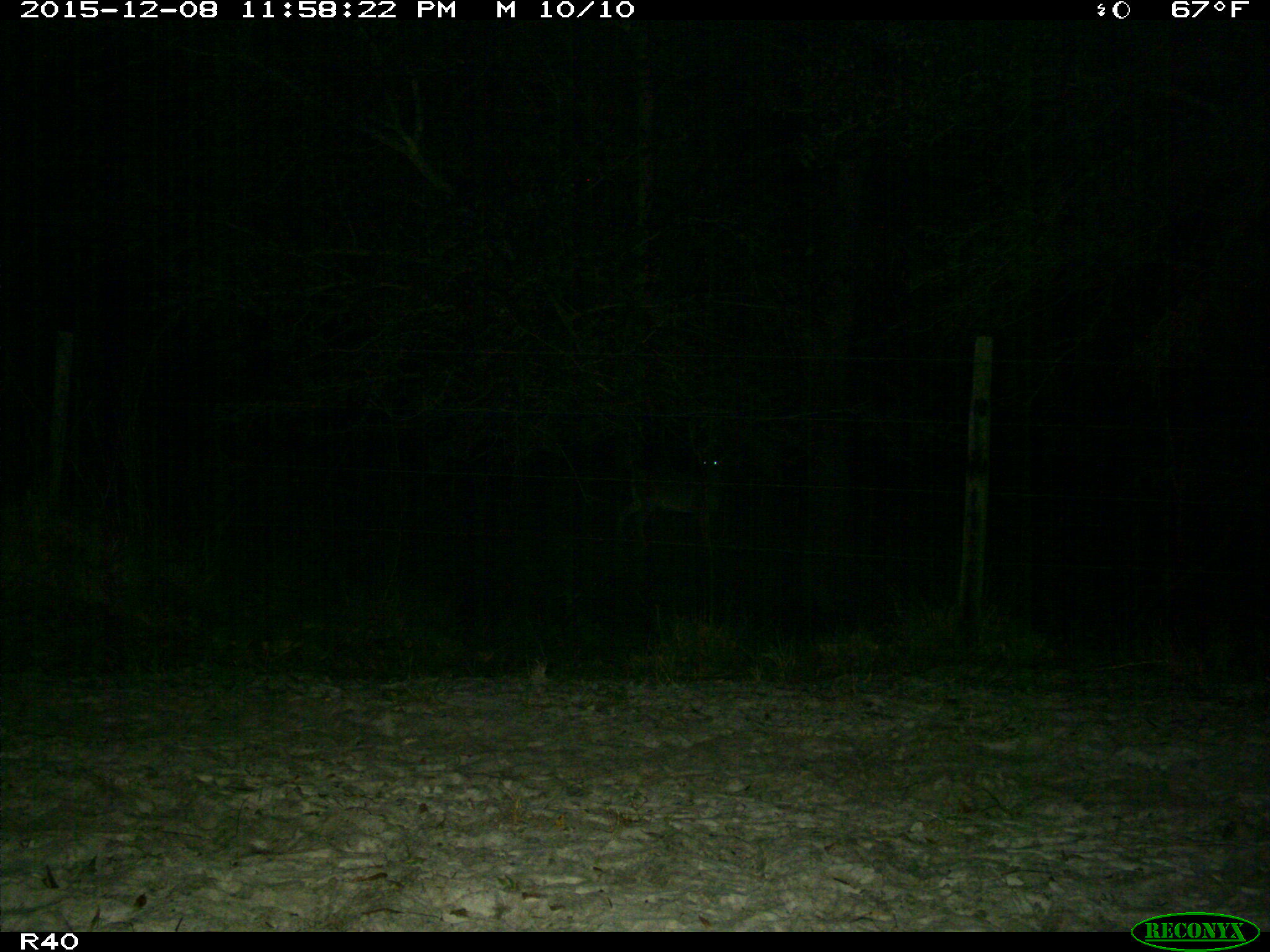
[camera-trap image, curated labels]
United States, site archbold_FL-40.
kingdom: Animalia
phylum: Chordata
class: Mammalia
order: Artiodactyla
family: Cervidae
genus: Odocoileus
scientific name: Odocoileus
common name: deer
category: unidentified deer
Unidentified deer (deer) (Odocoileus).